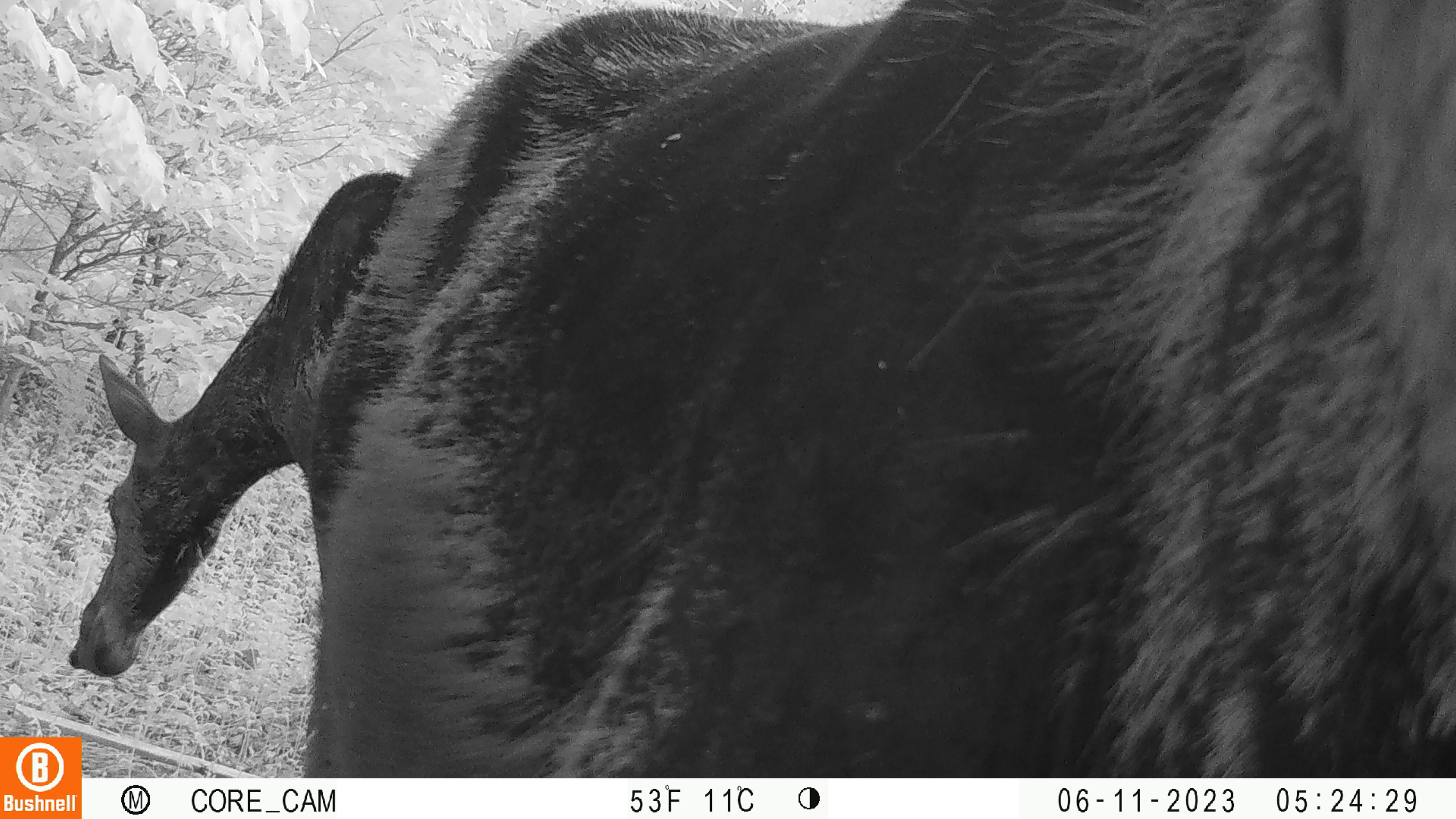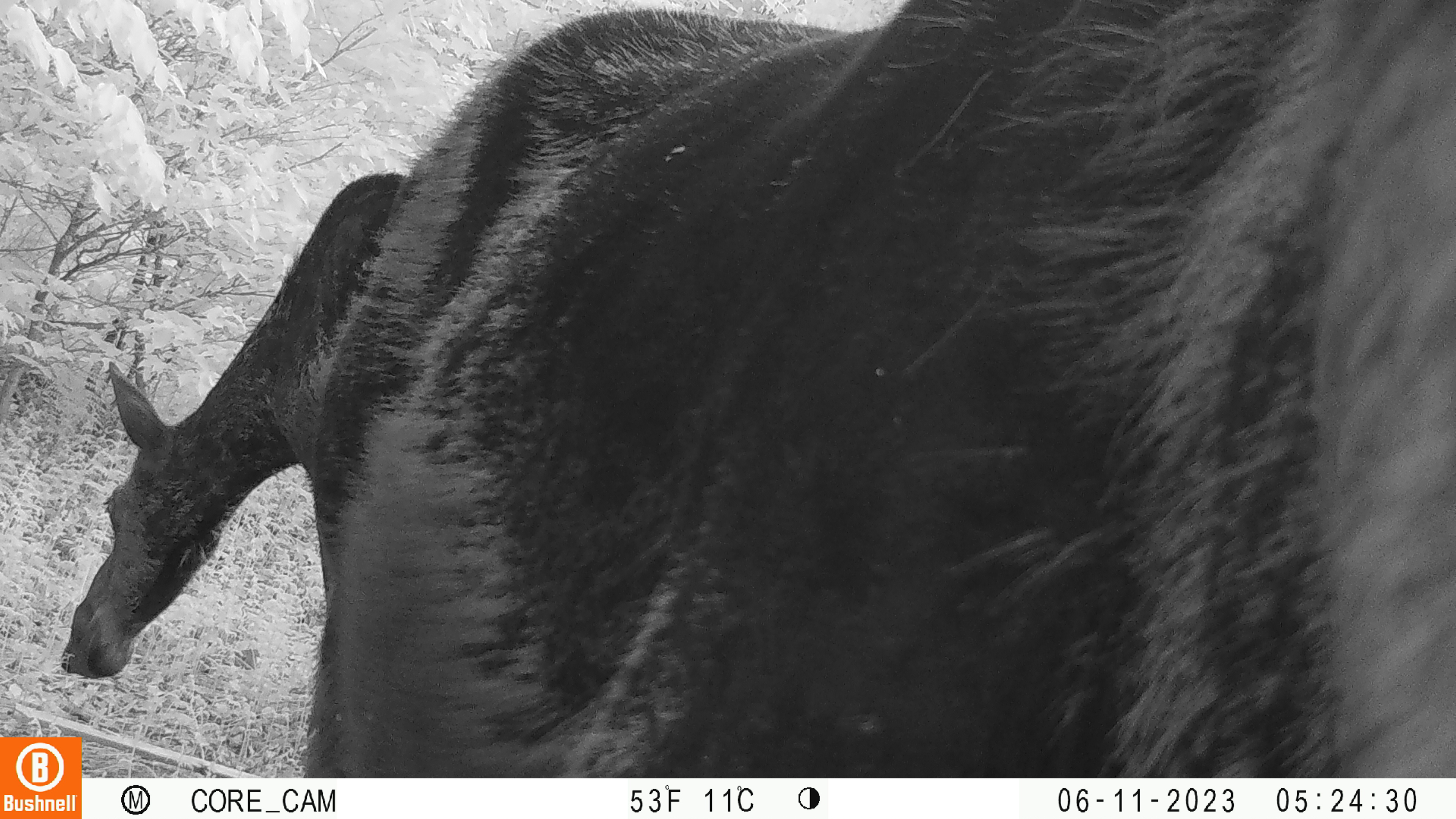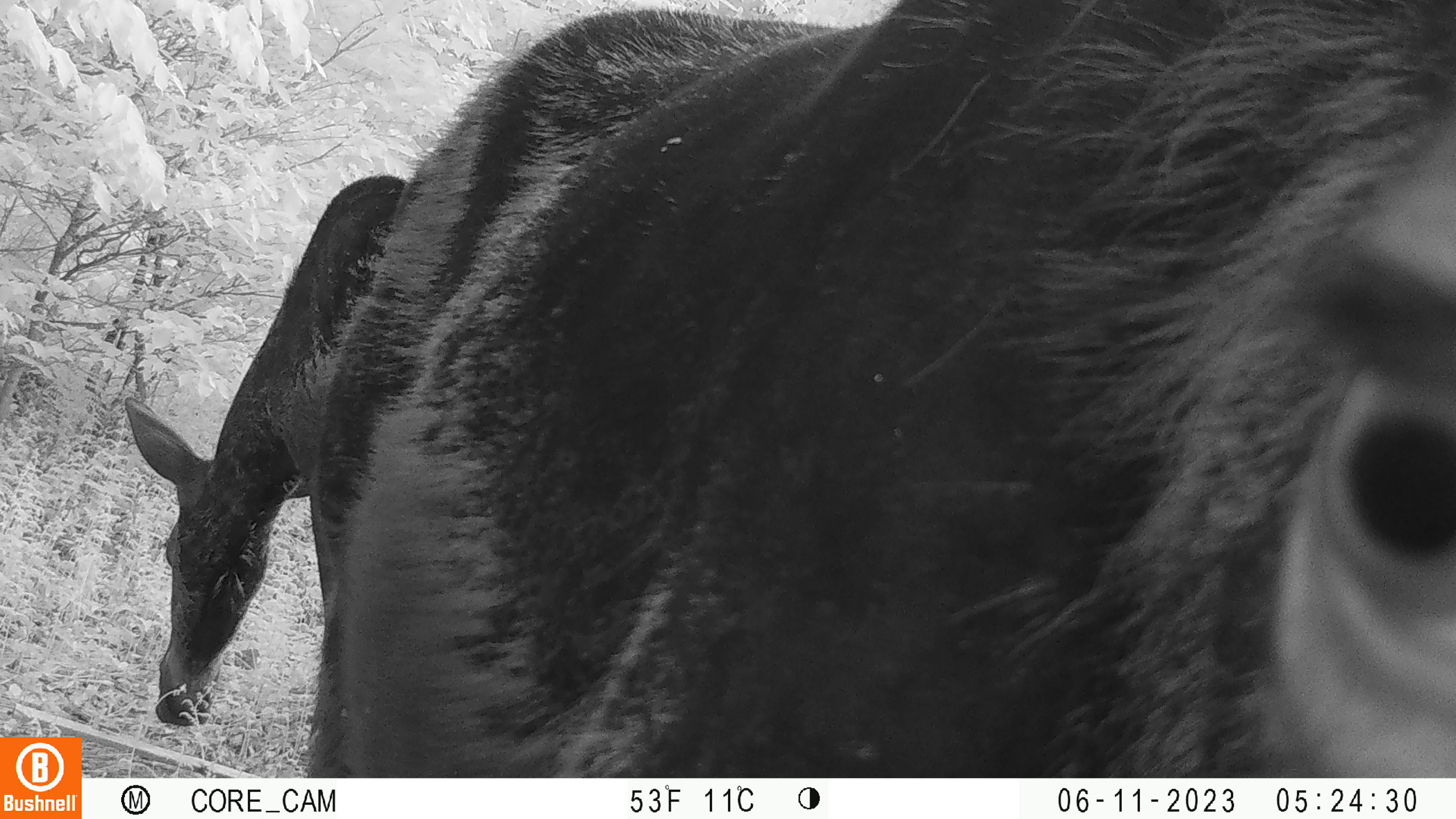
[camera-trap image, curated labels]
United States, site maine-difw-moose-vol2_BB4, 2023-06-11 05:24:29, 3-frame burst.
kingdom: Animalia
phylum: Chordata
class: Mammalia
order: Artiodactyla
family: Cervidae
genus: Alces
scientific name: Alces alces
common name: moose